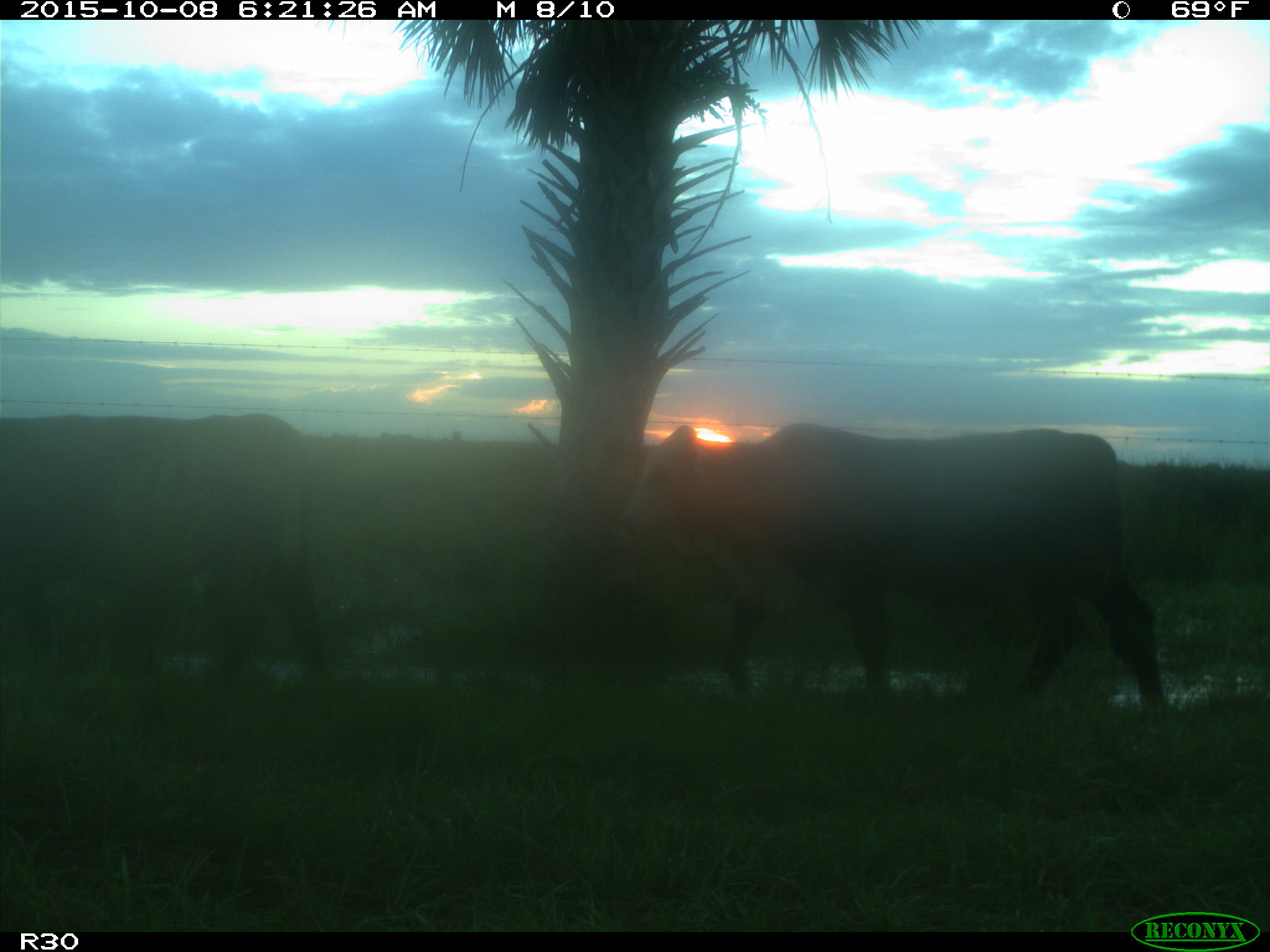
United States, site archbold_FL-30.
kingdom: Animalia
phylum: Chordata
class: Mammalia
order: Artiodactyla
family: Bovidae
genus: Bos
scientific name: Bos taurus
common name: domestic cow